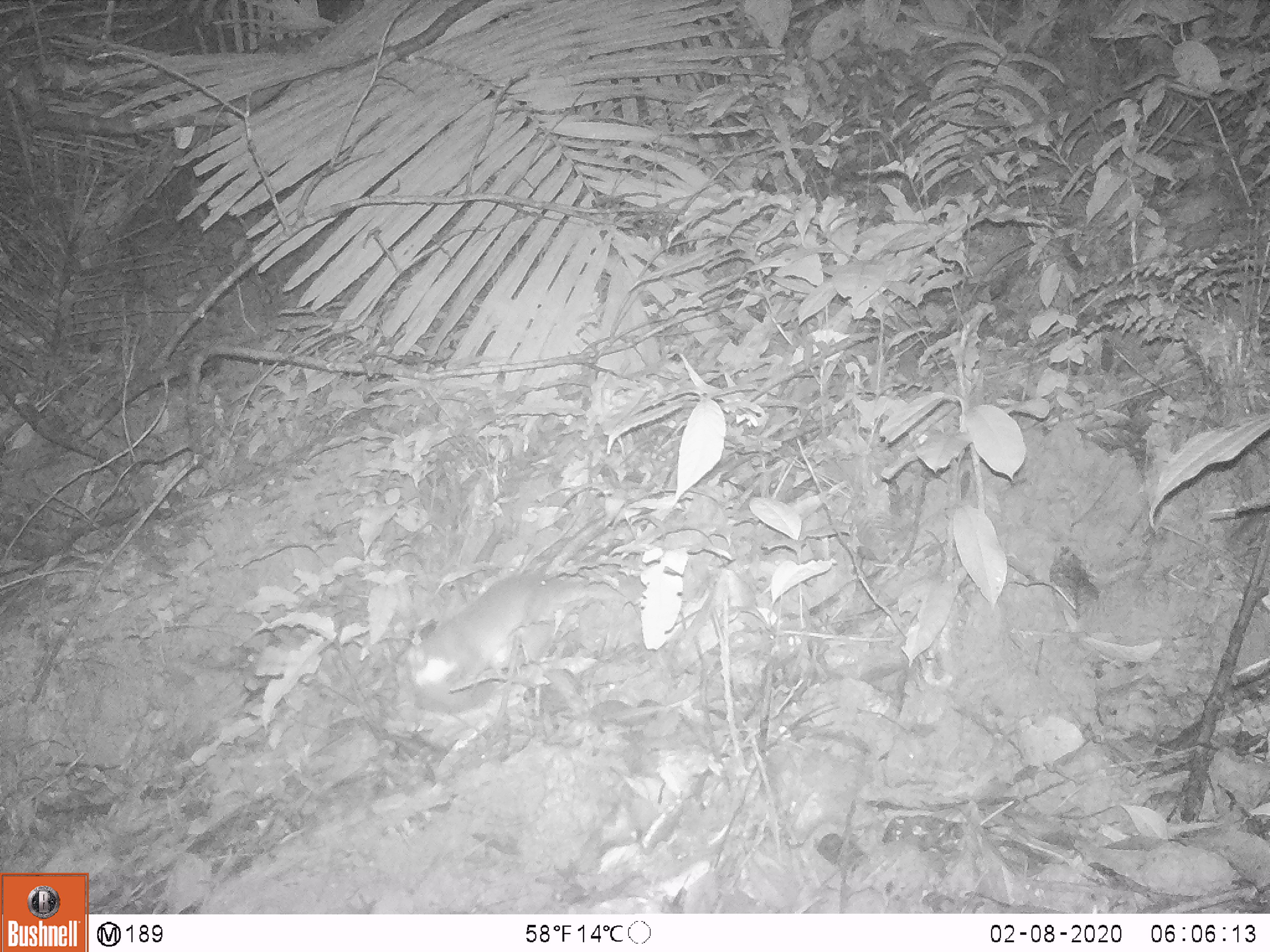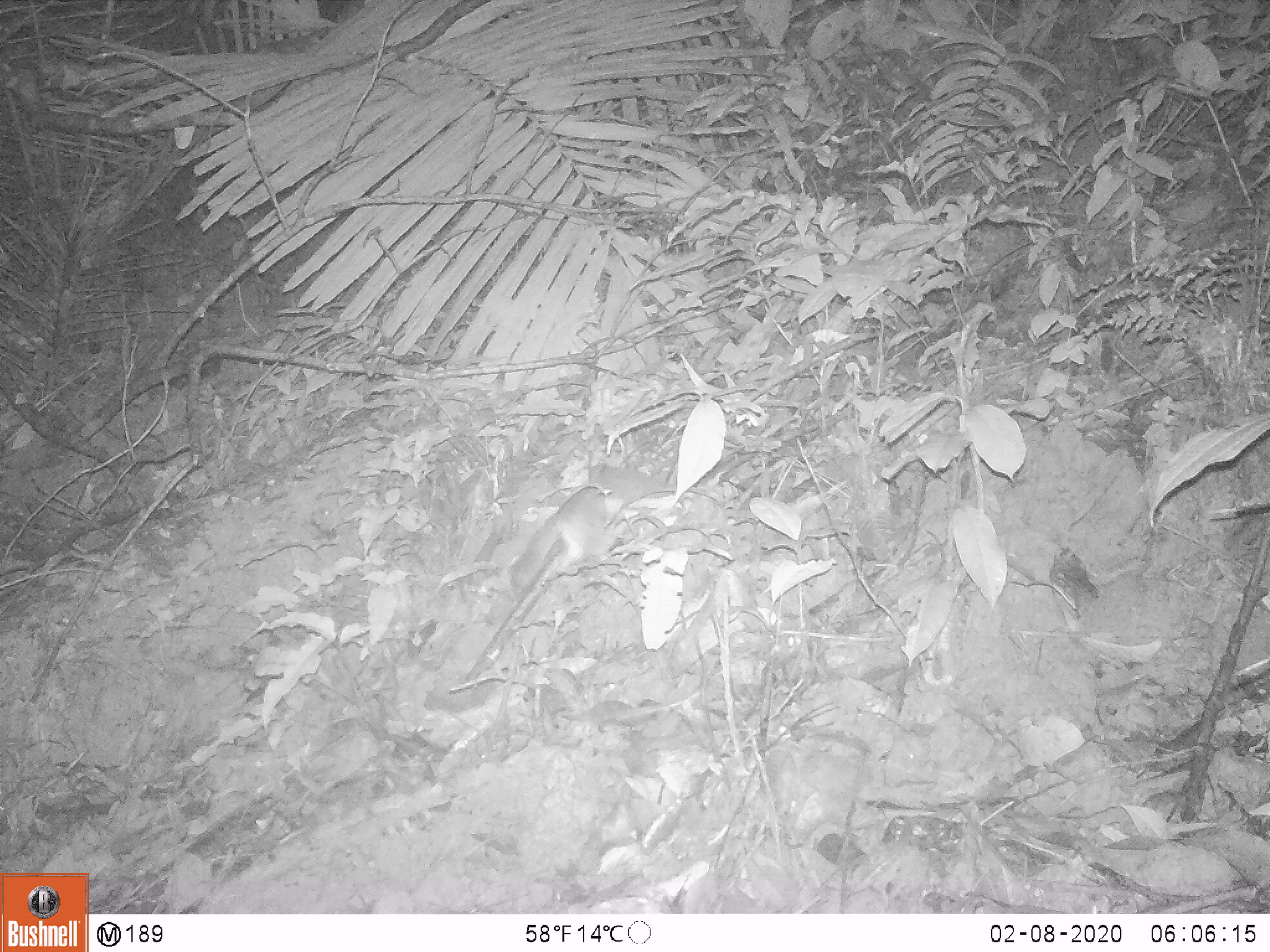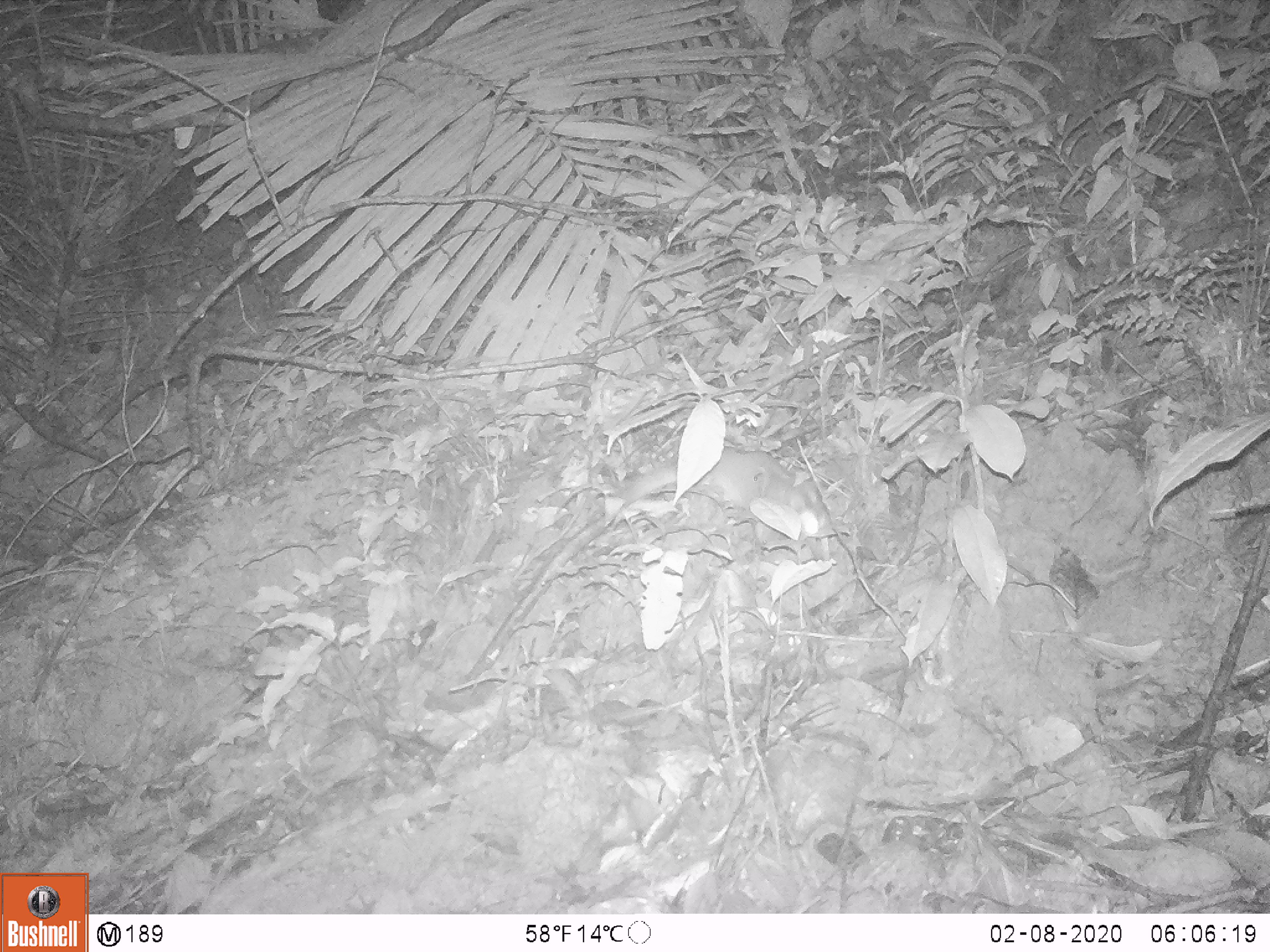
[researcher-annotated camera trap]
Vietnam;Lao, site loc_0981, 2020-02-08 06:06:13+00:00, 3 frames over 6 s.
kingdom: Animalia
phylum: Chordata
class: Mammalia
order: Carnivora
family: Mustelidae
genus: Melogale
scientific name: Melogale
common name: ferret badger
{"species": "ferret badger (Melogale)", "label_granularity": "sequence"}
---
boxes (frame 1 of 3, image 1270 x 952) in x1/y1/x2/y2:
ferret badger: 394/572/588/710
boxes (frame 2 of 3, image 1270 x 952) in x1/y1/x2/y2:
ferret badger: 505/486/612/591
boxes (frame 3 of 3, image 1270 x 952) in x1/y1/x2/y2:
ferret badger: 618/446/830/557